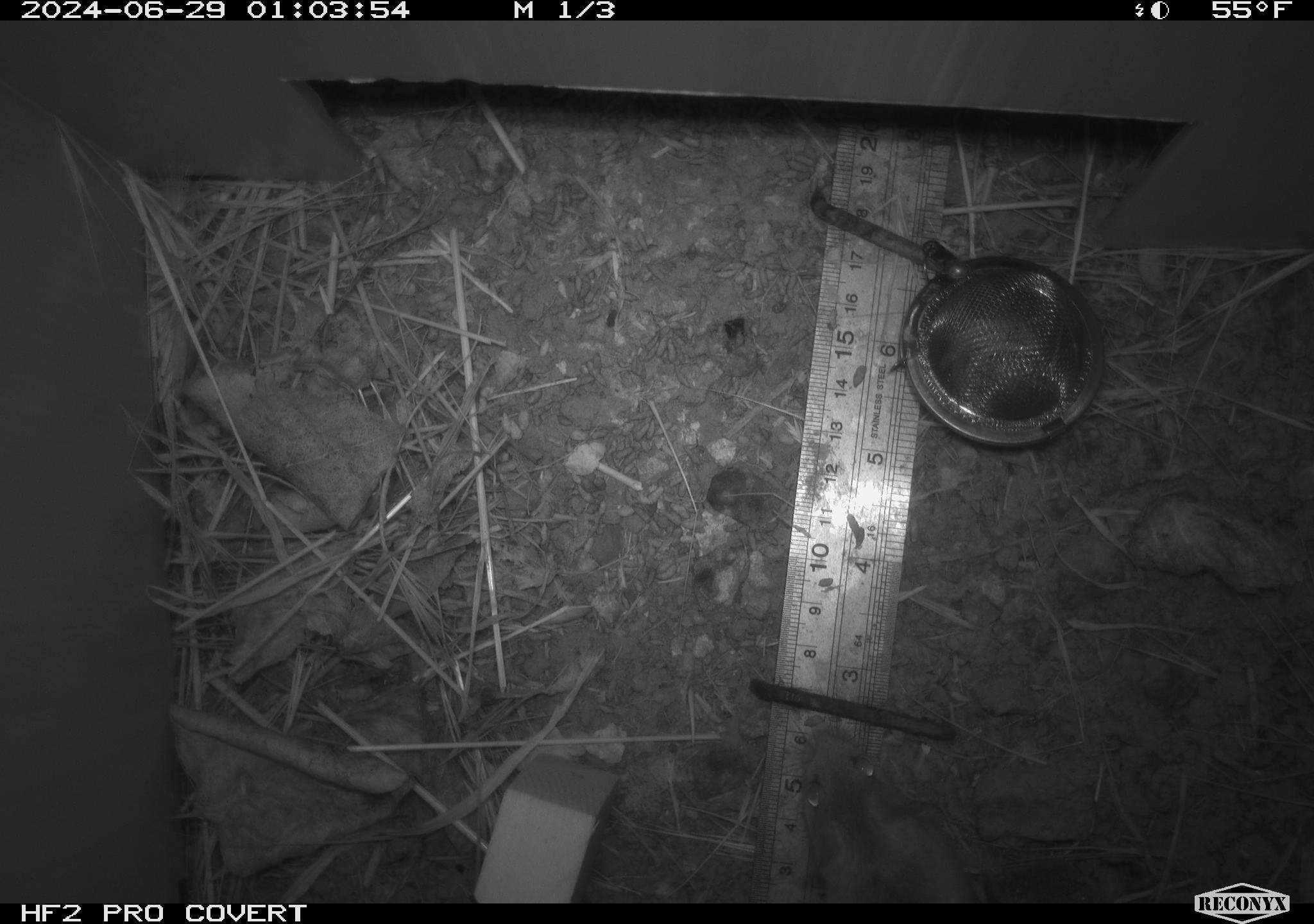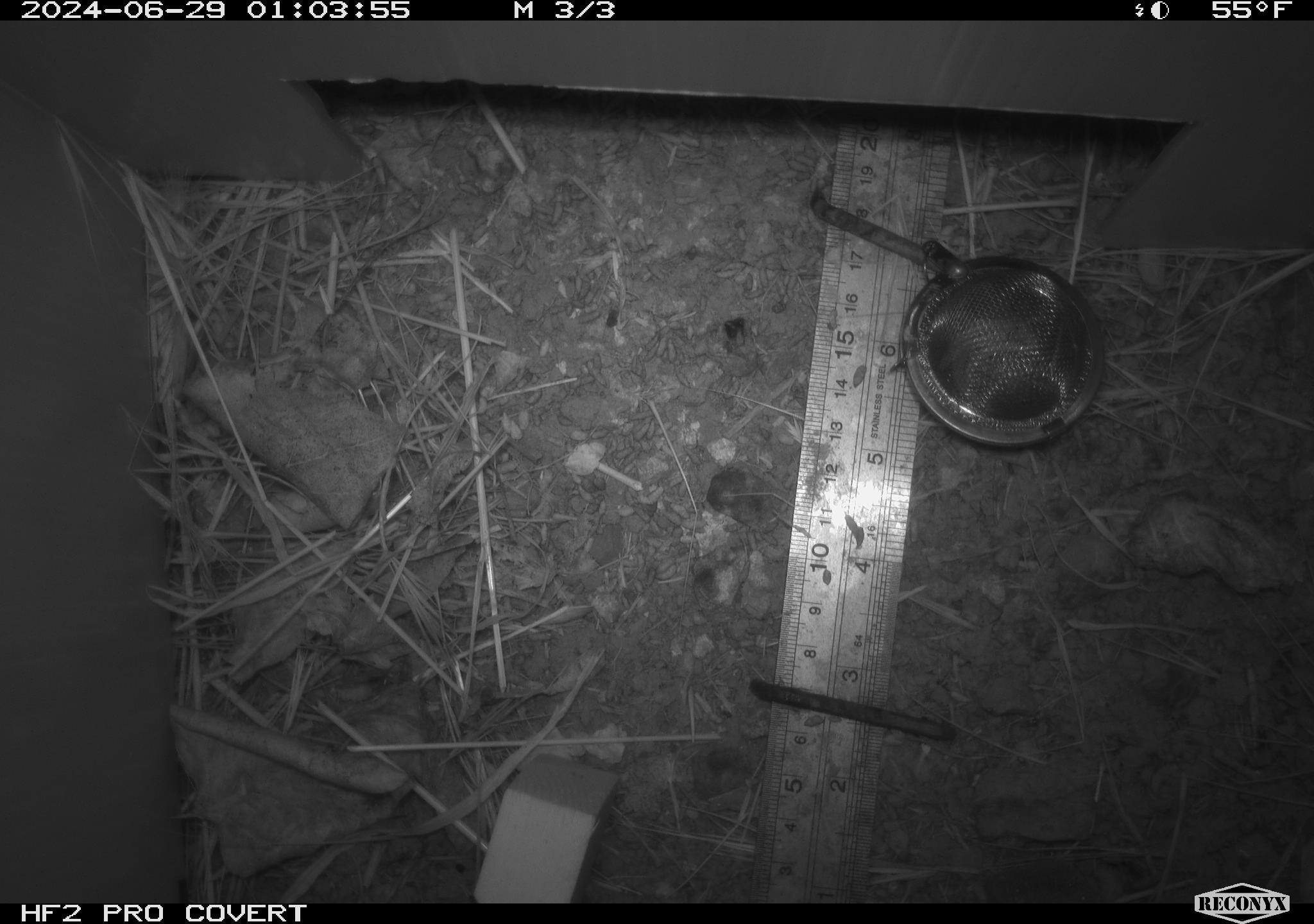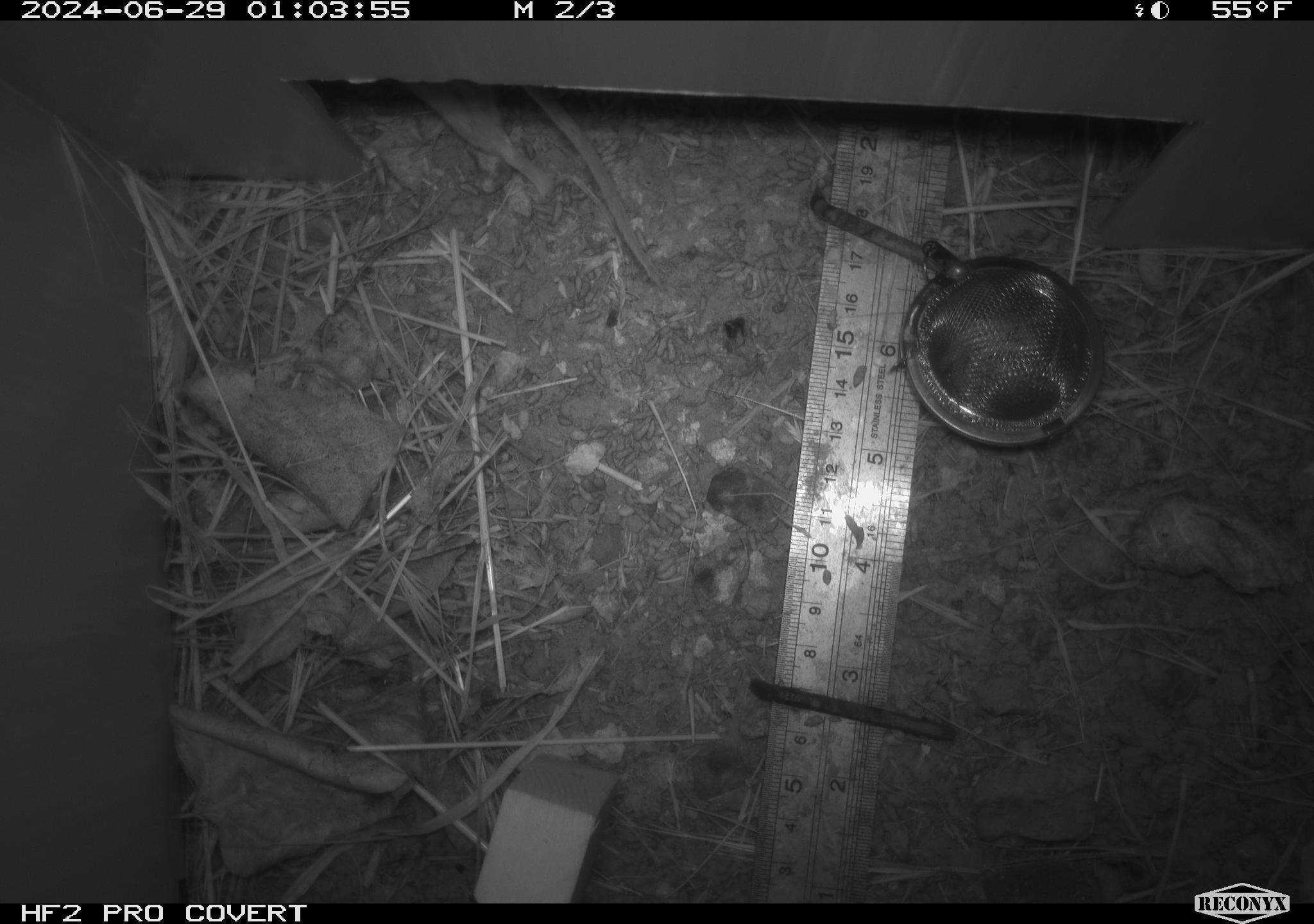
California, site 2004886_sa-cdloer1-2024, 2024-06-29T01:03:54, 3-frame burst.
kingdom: Animalia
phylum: Chordata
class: Mammalia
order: Rodentia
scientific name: Rodentia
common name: mouse species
Mouse species (Rodentia).